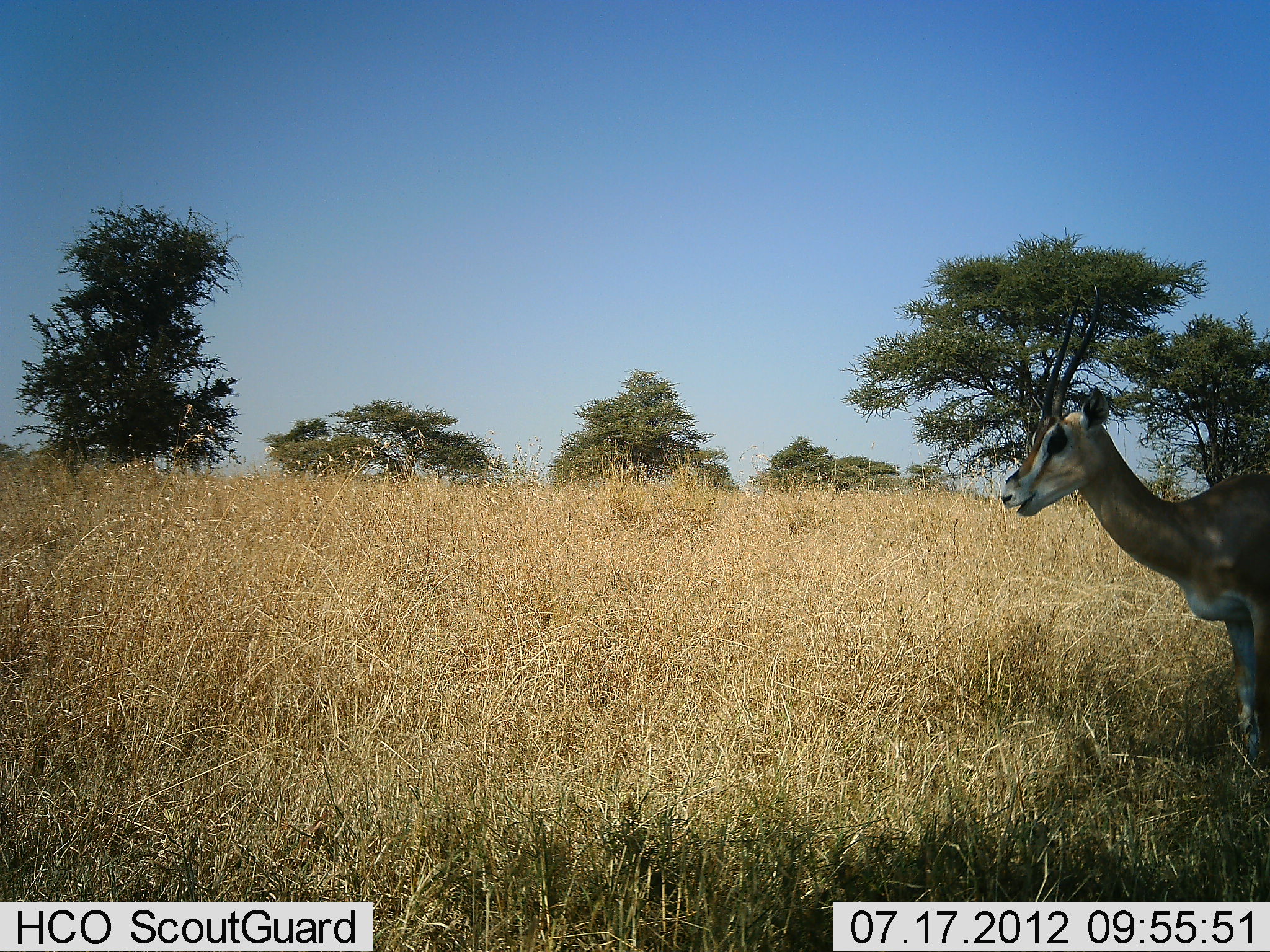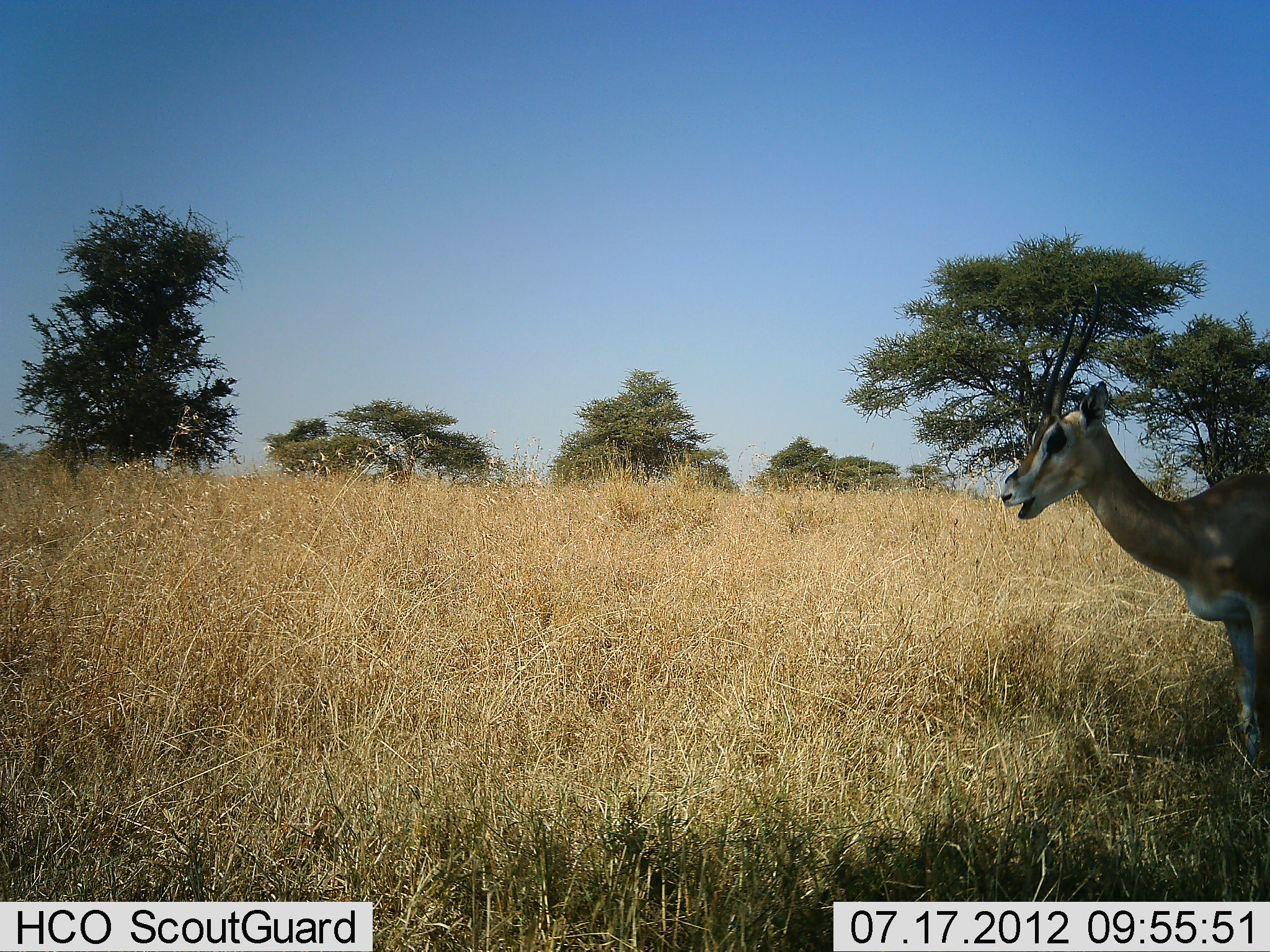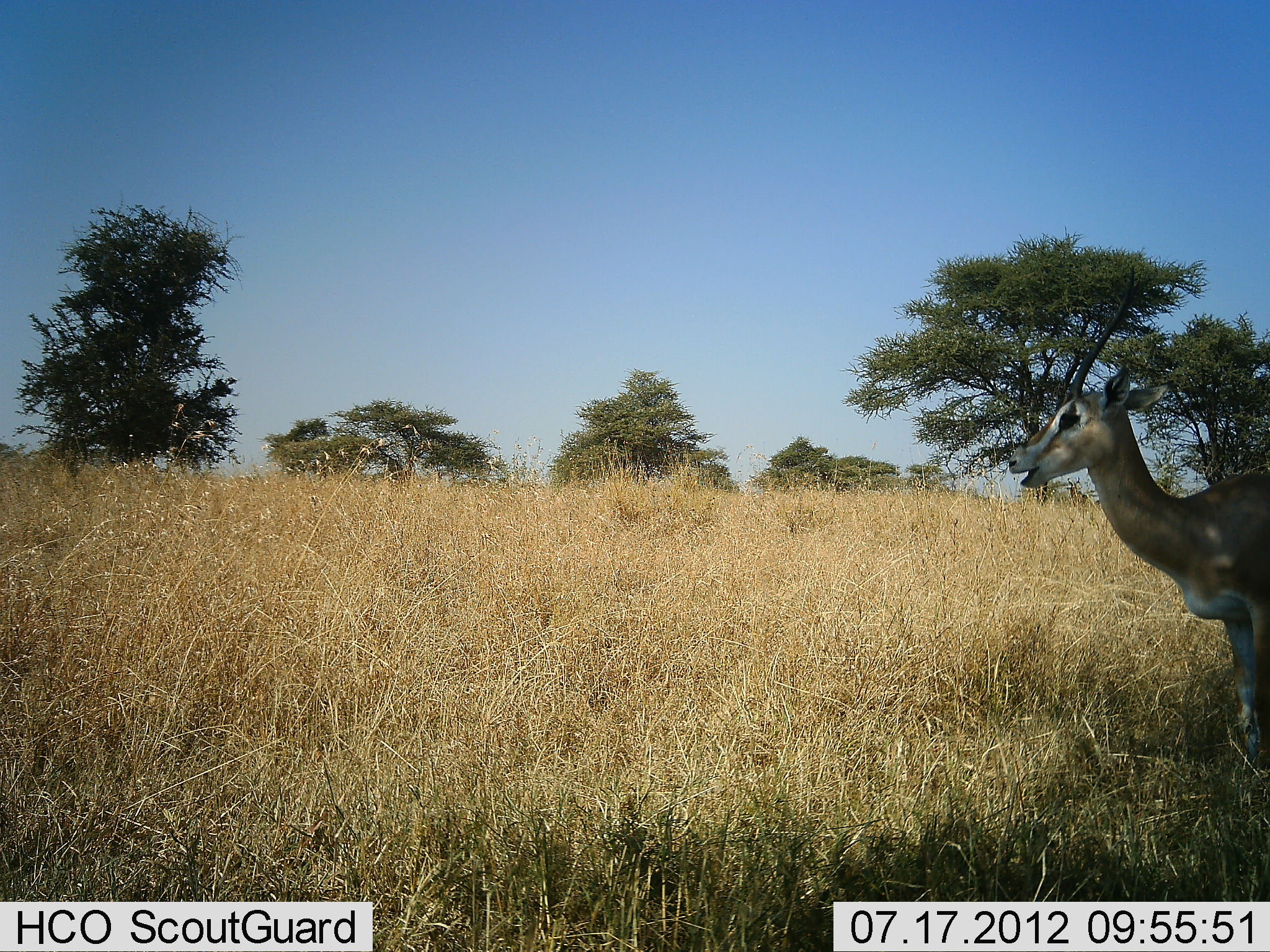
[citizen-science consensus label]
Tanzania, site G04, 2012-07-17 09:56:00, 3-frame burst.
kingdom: Animalia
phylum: Chordata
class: Mammalia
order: Artiodactyla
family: Bovidae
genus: Nanger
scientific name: Nanger granti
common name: grant's gazelle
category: gazellegrants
Gazellegrants (grant's gazelle) (Nanger granti), count 1. Behavior (volunteer vote fractions): standing 80%, resting 0%, moving 0%, interacting 0%. Young present (vote fraction): 0%. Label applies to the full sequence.